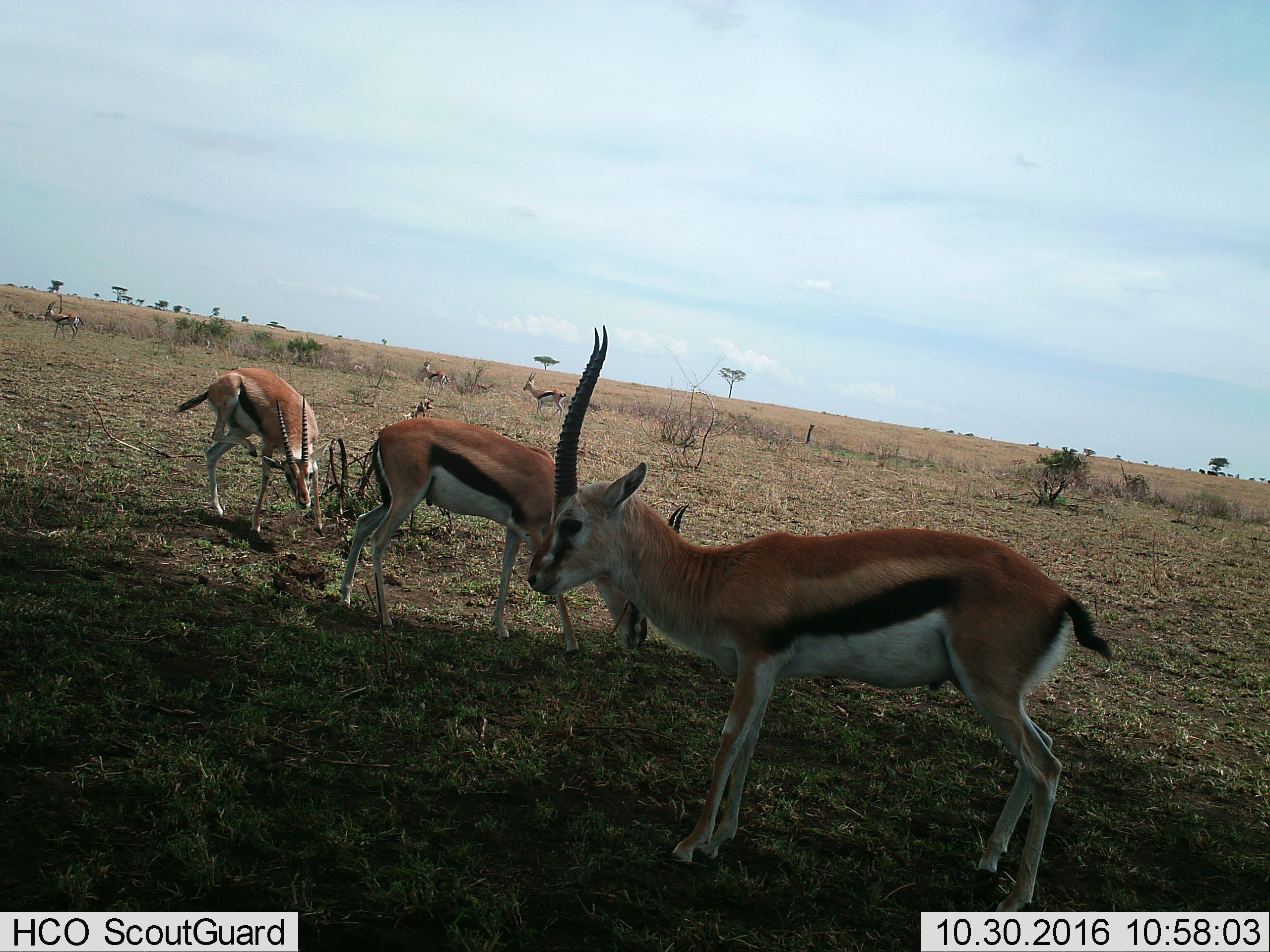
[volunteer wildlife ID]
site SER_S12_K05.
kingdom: Animalia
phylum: Chordata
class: Mammalia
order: Artiodactyla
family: Bovidae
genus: Eudorcas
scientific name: Eudorcas thomsonii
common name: thomson's gazelle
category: gazellethomsons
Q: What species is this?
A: Gazellethomsons (thomson's gazelle) (Eudorcas thomsonii).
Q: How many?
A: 6.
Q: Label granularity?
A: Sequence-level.